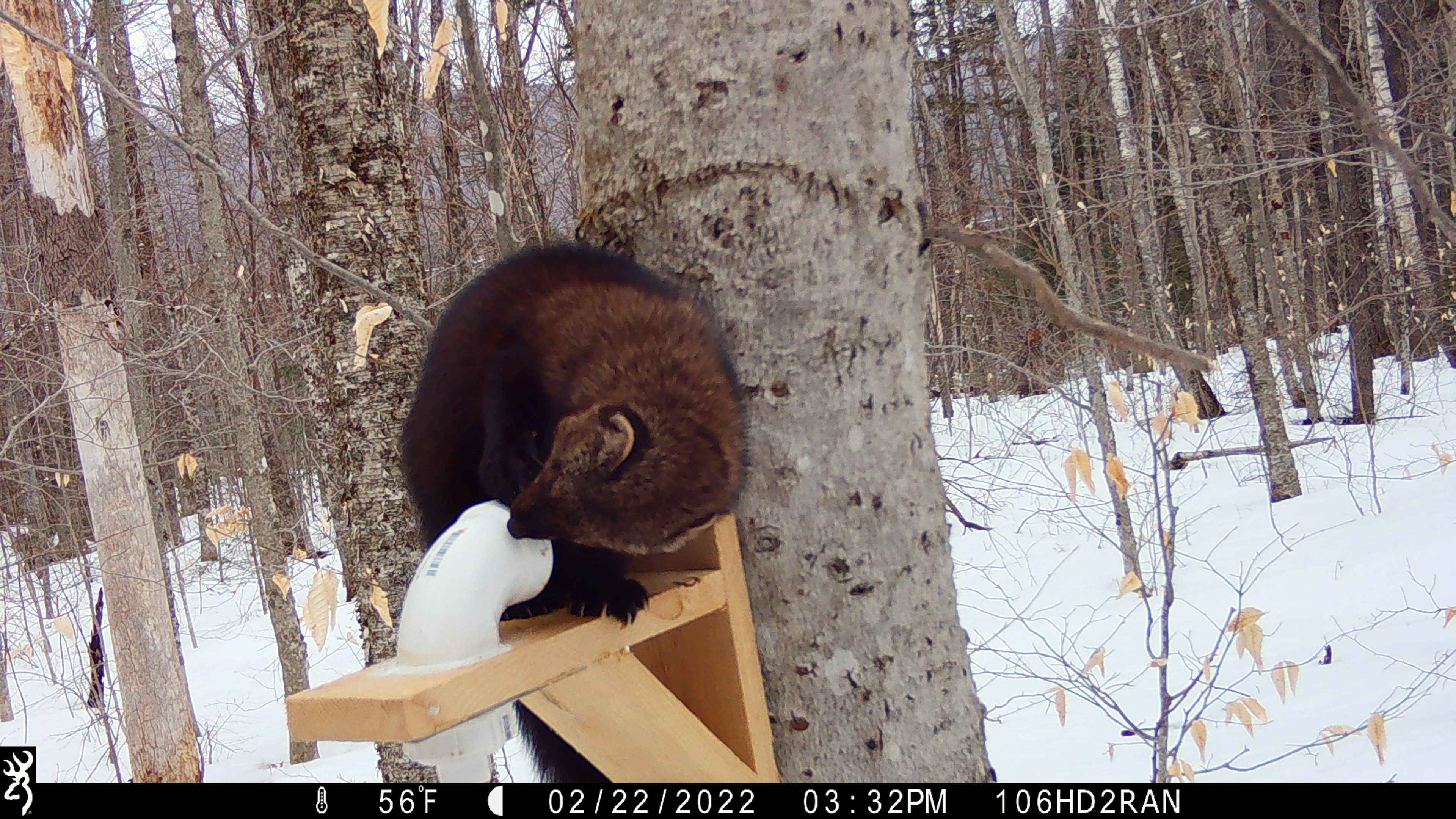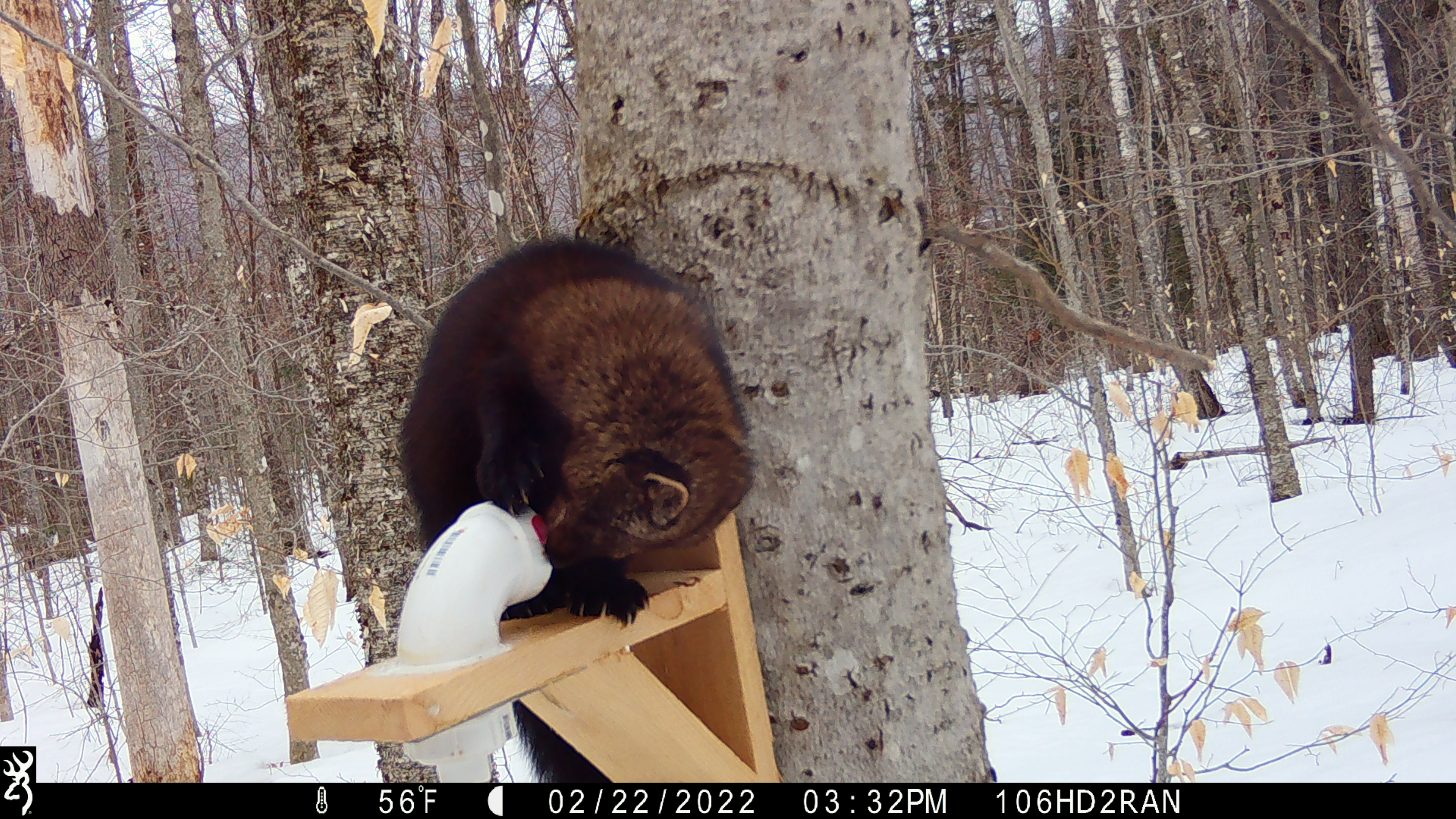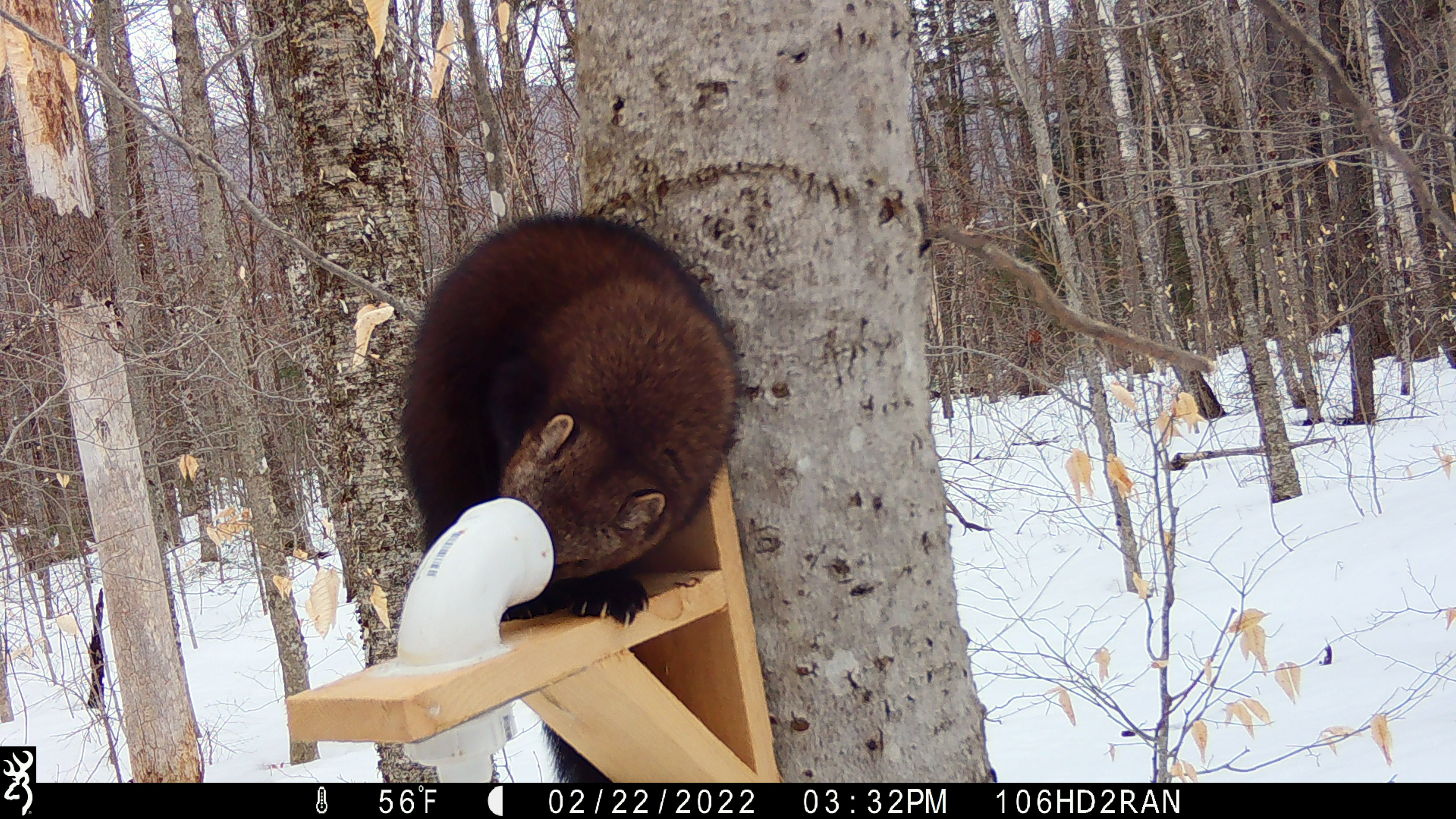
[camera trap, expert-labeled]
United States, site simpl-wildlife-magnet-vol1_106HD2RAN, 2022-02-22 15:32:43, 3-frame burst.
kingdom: Animalia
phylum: Chordata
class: Mammalia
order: Carnivora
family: Mustelidae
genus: Pekania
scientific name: Pekania pennanti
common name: fisher